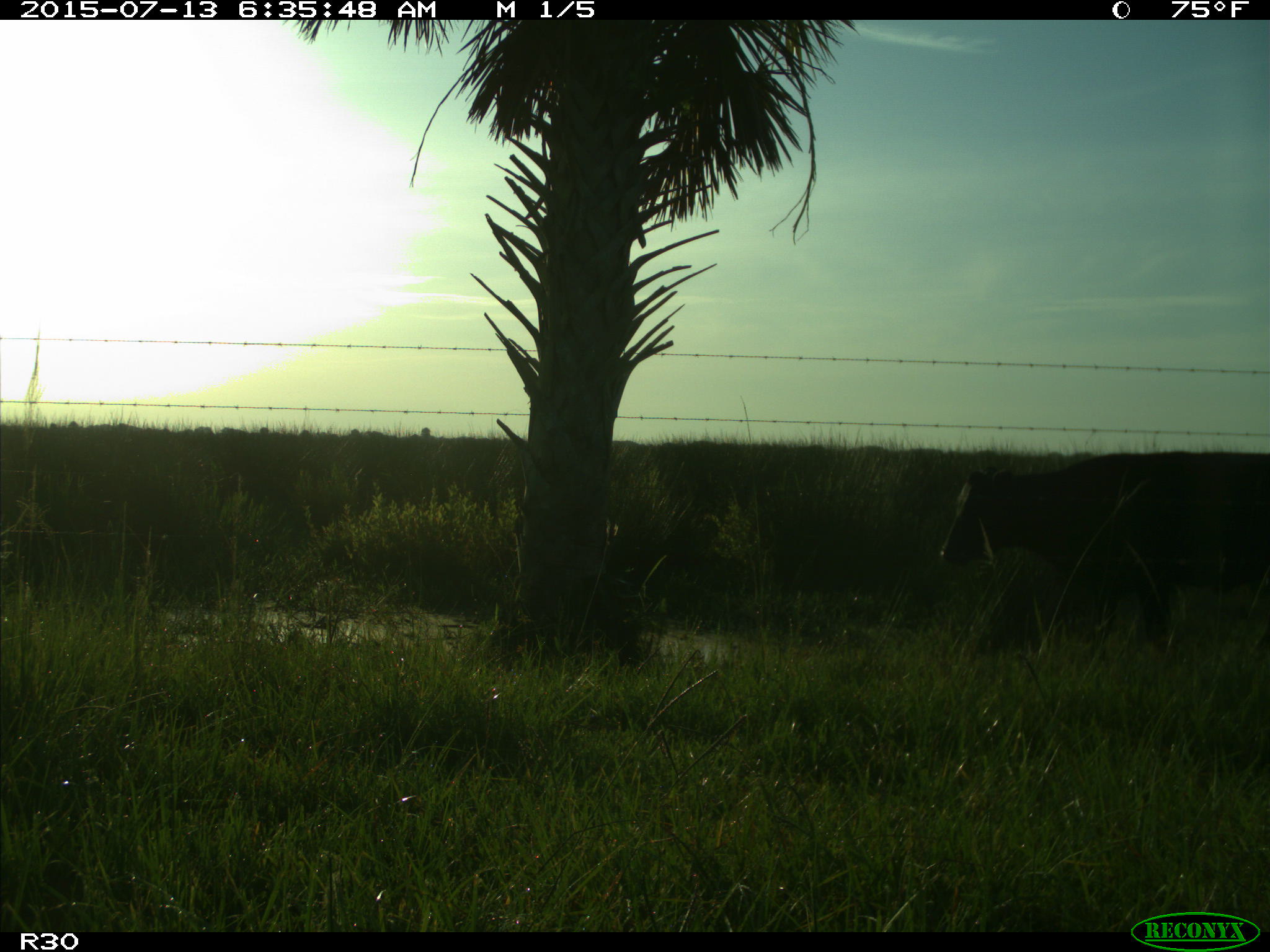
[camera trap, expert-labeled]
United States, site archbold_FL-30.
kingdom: Animalia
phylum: Chordata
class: Mammalia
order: Artiodactyla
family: Bovidae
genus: Bos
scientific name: Bos taurus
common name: domestic cow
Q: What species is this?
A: Bos taurus (domestic cow).